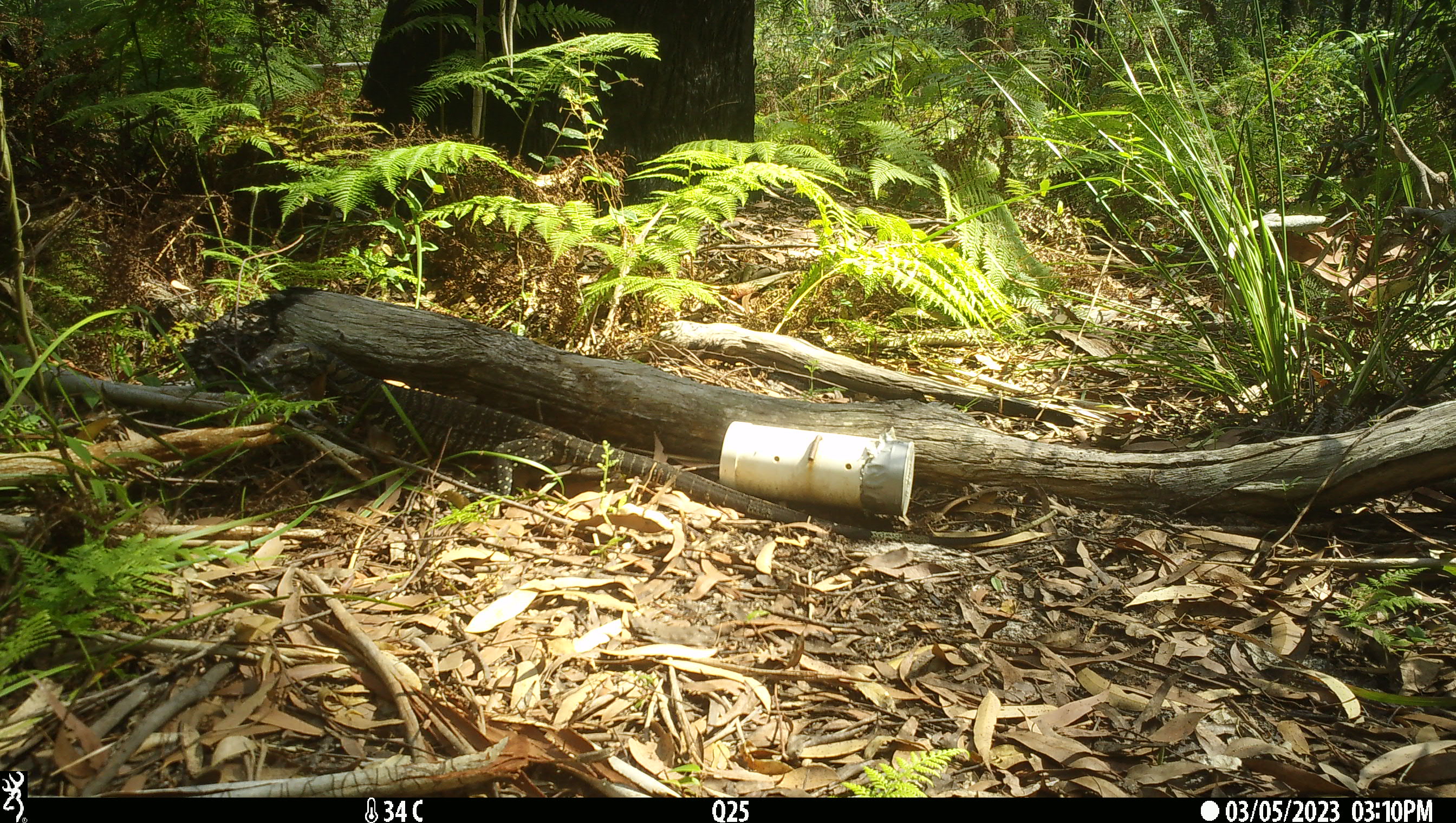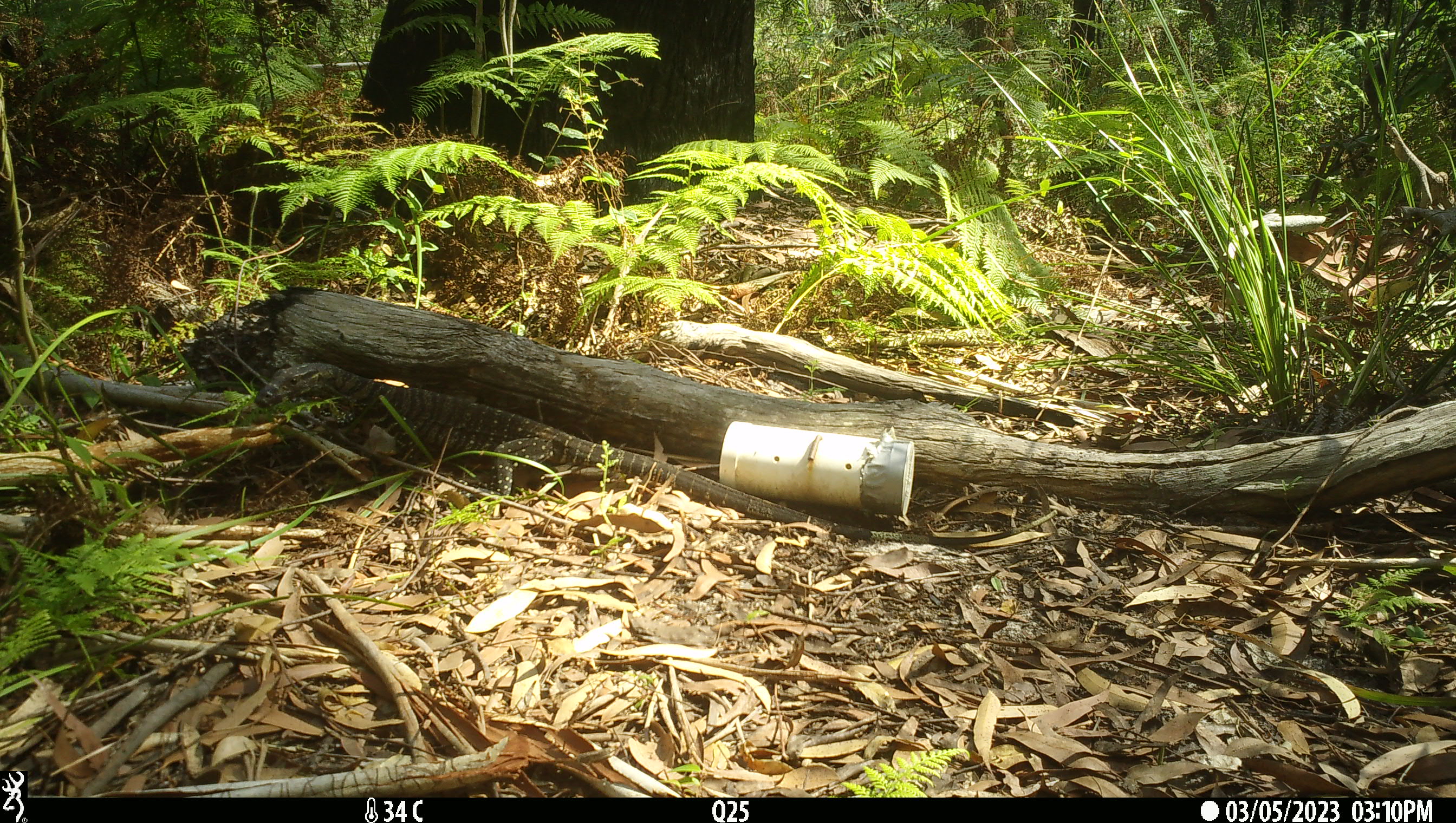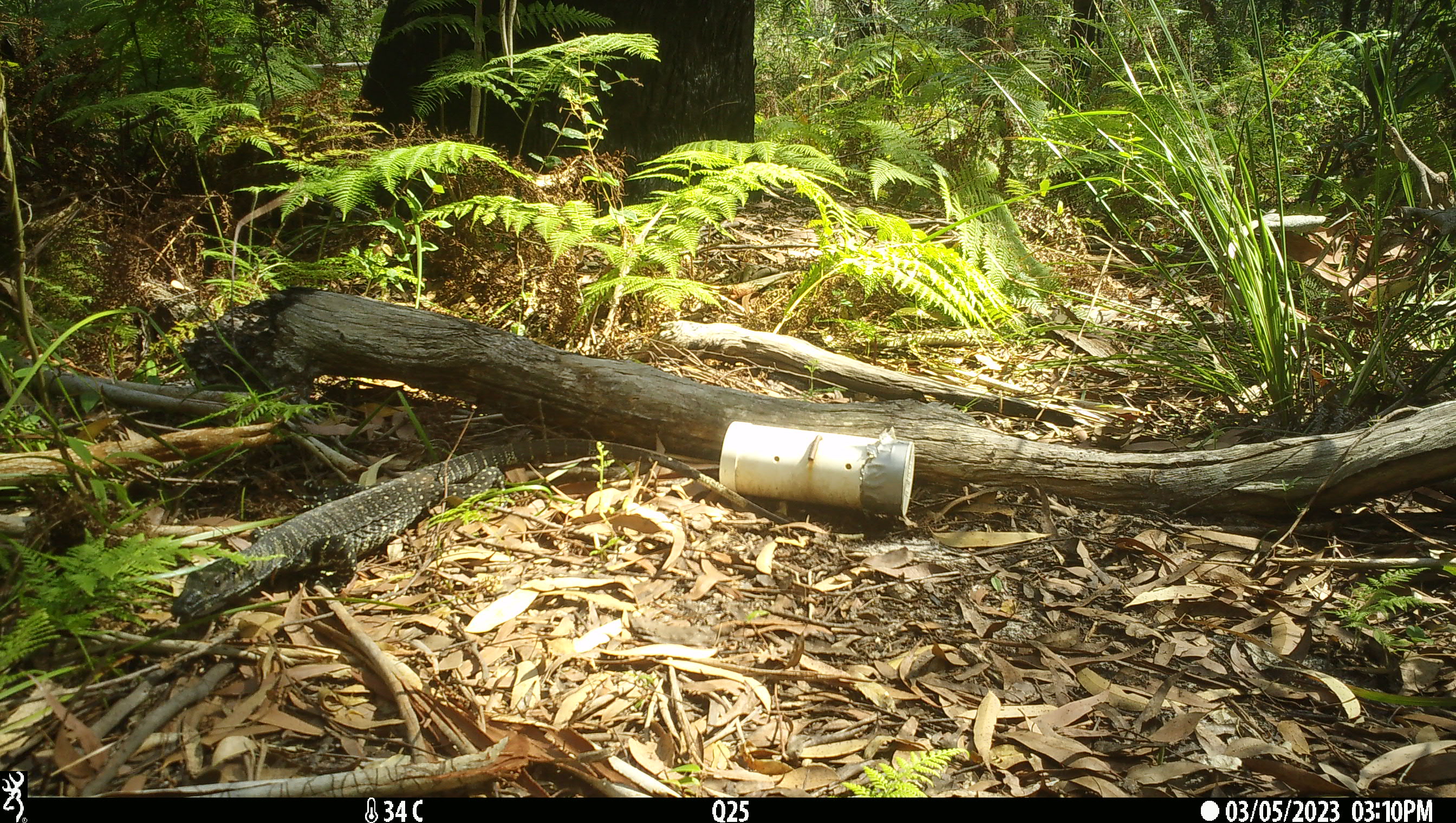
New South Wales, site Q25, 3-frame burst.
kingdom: Animalia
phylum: Chordata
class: Reptilia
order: Squamata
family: Varanidae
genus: Varanus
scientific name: Varanus varius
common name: lace monitor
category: goanna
Goanna (lace monitor) (Varanus varius).